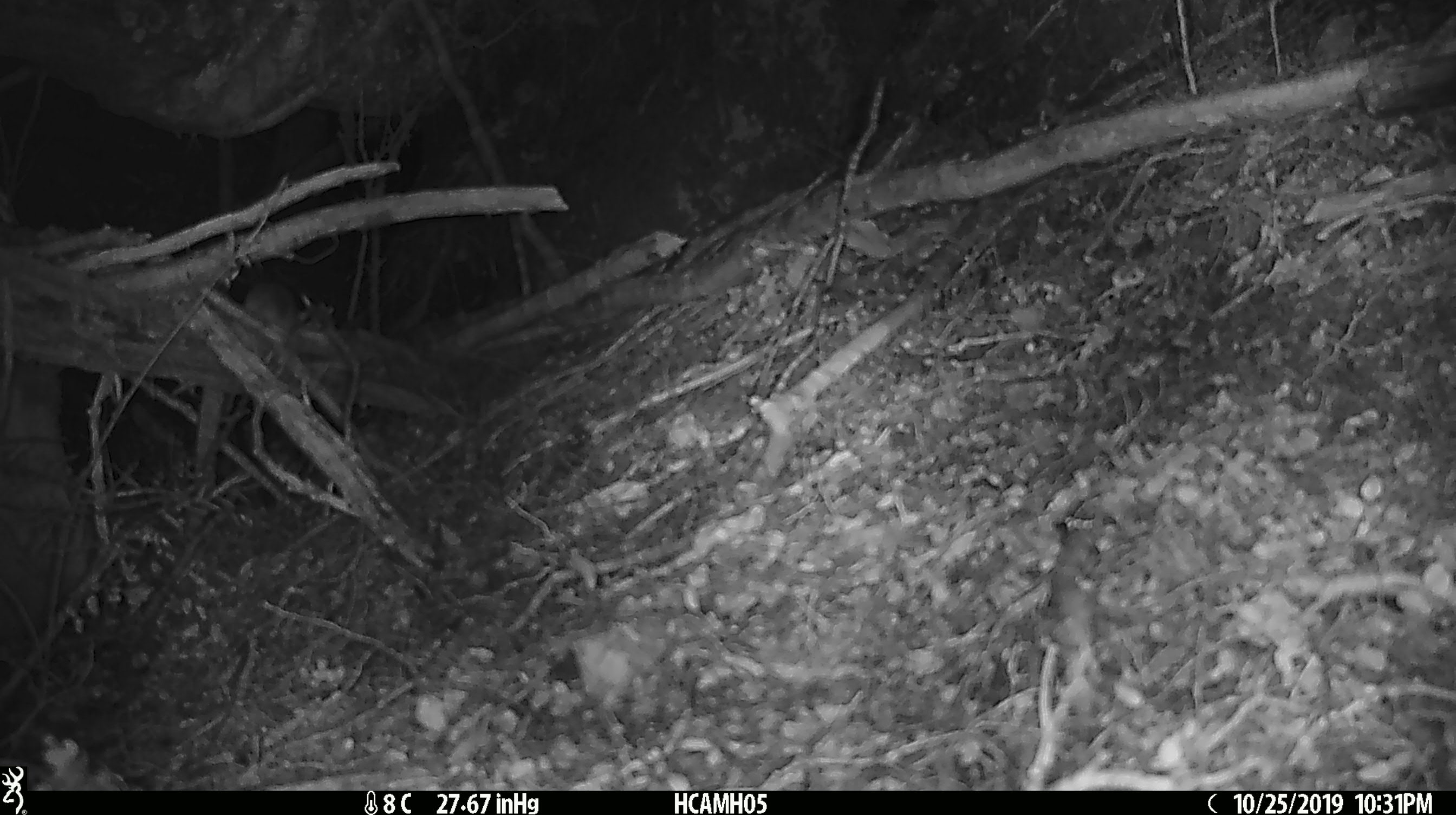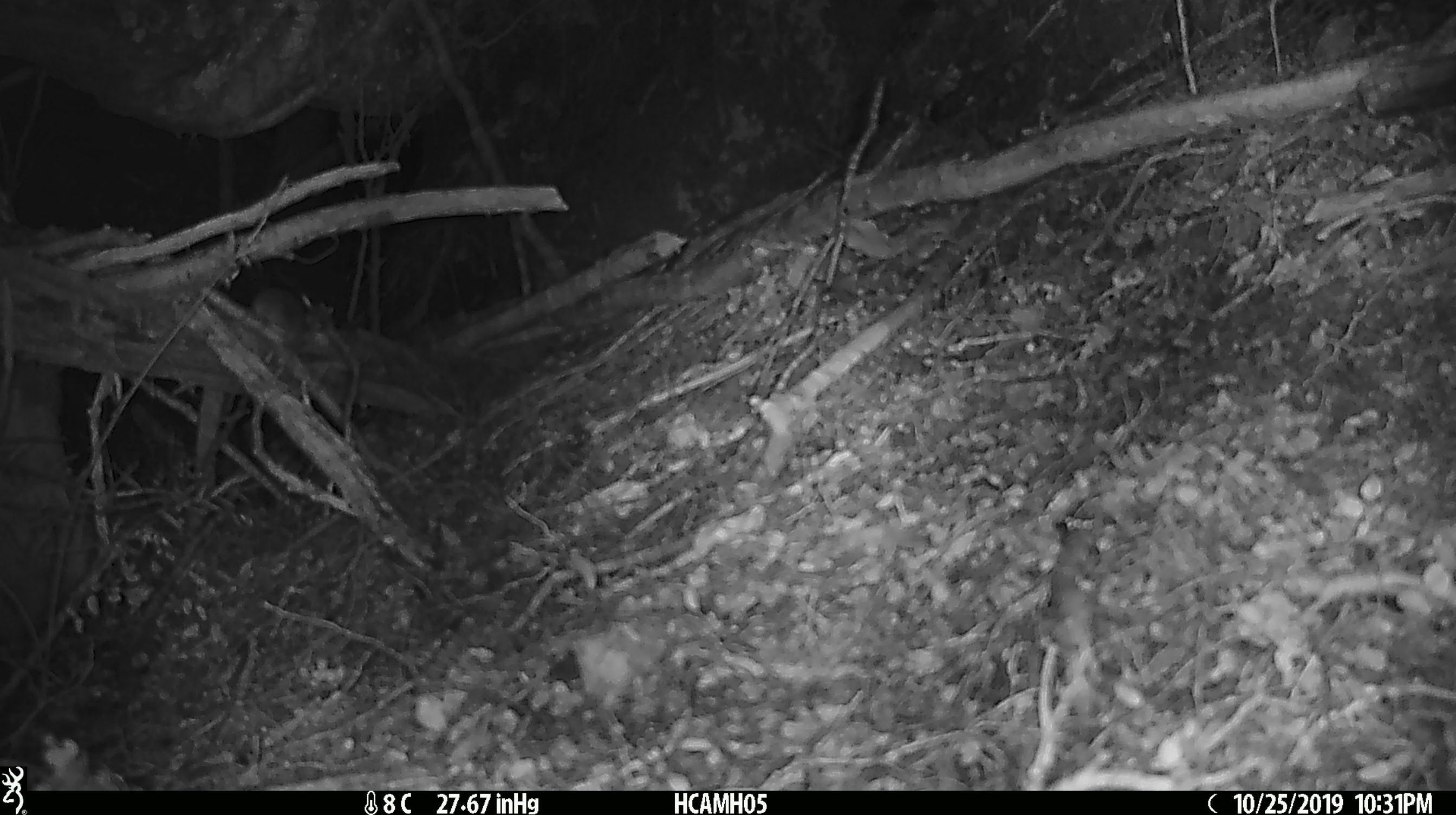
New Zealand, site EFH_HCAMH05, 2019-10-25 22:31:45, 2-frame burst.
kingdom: Animalia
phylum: Chordata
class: Mammalia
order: Rodentia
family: Muridae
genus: Mus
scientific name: Mus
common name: mouse